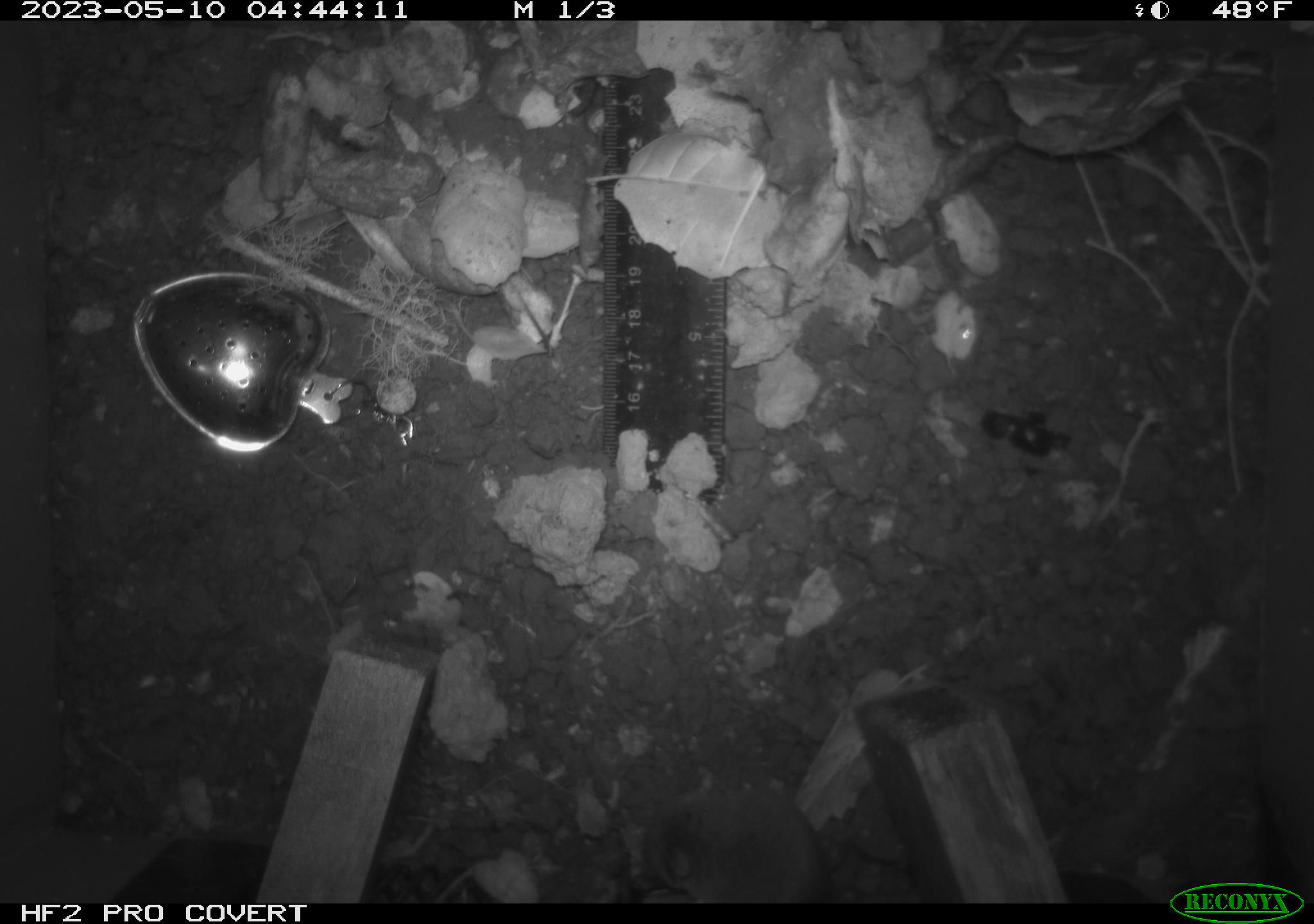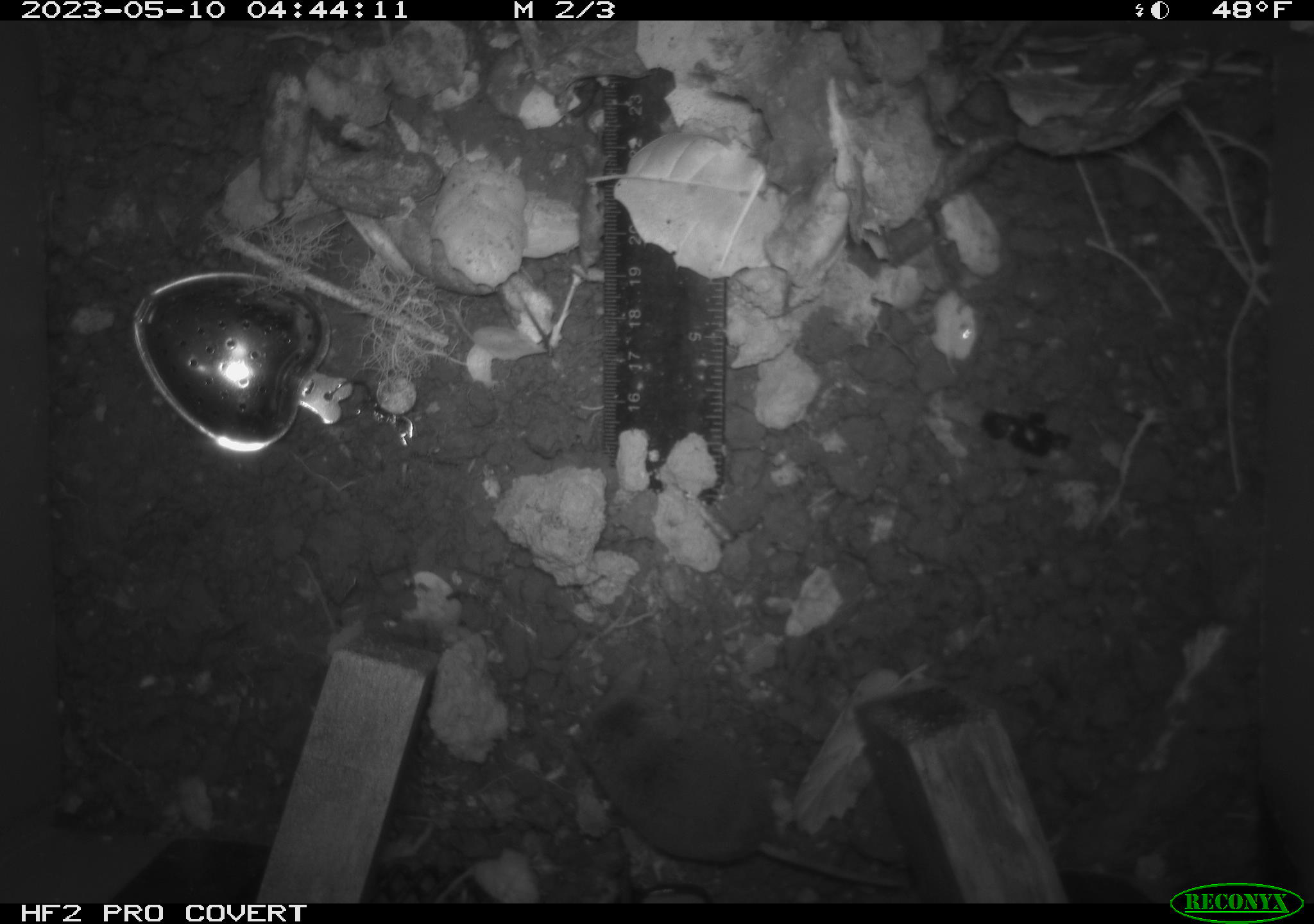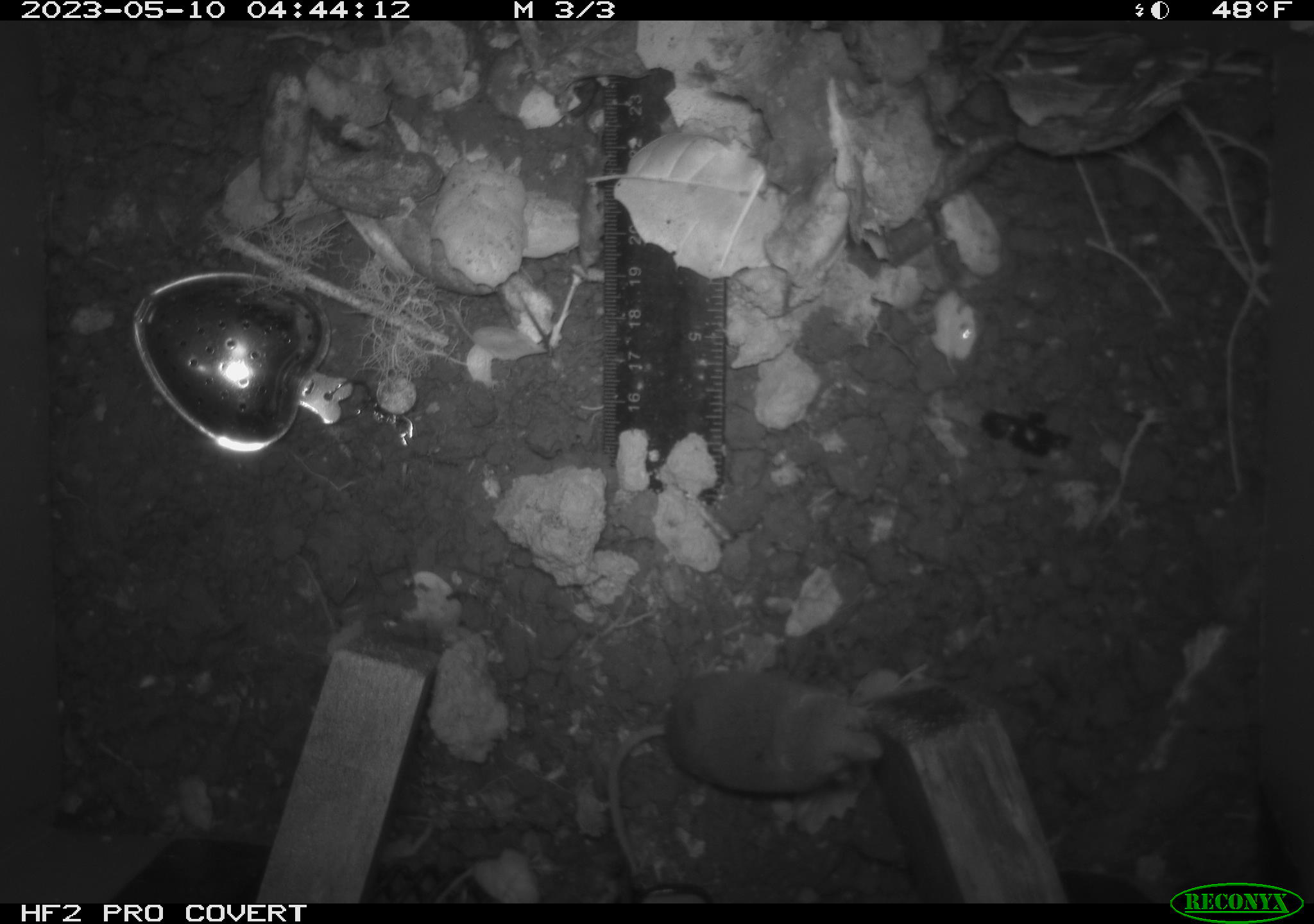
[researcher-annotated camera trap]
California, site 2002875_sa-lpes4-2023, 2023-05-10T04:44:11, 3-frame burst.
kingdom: Animalia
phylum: Chordata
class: Mammalia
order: Eulipotyphla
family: Soricidae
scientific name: Soricidae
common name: shrews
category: soricidae family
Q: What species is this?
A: Soricidae family (shrews) (Soricidae).